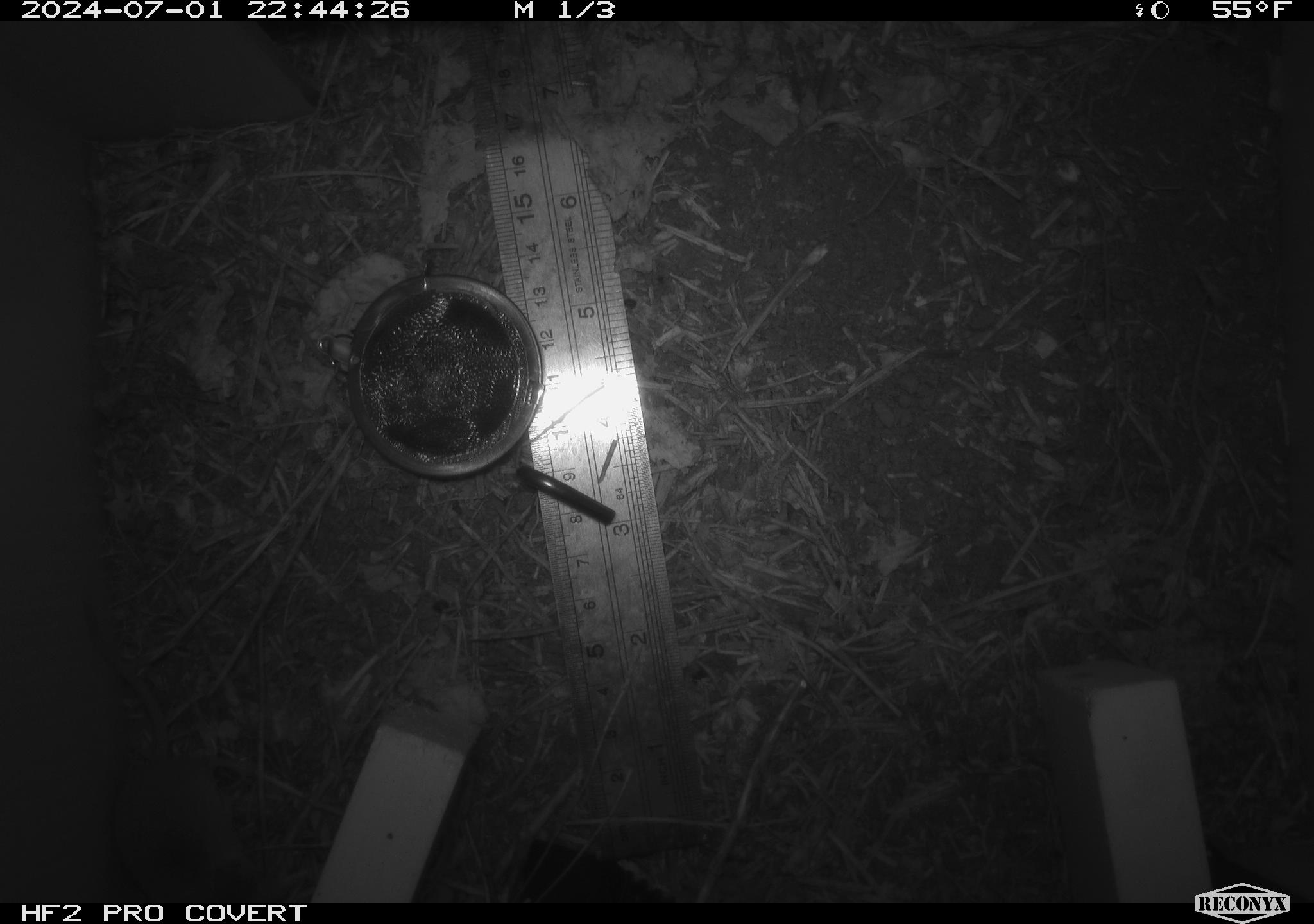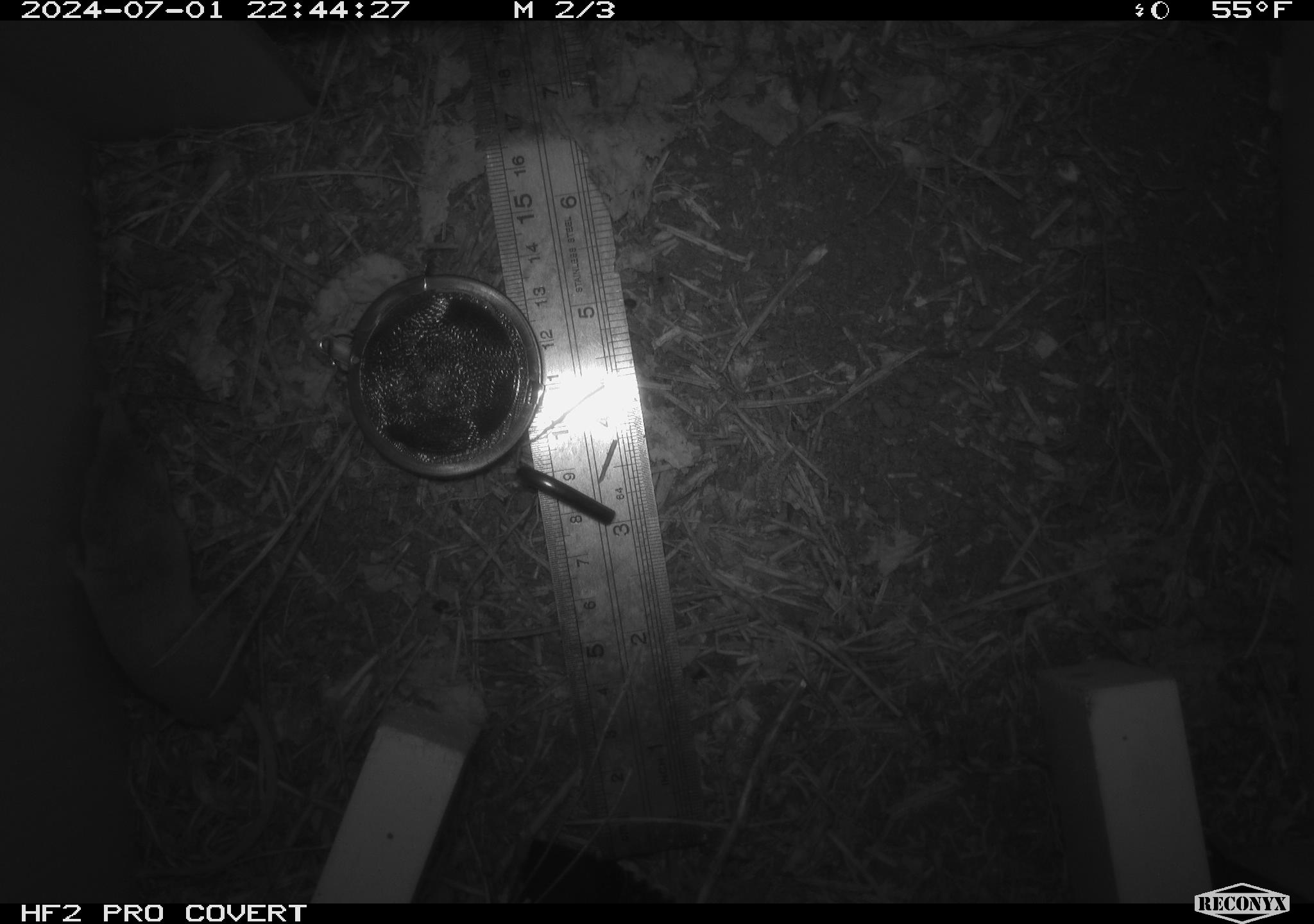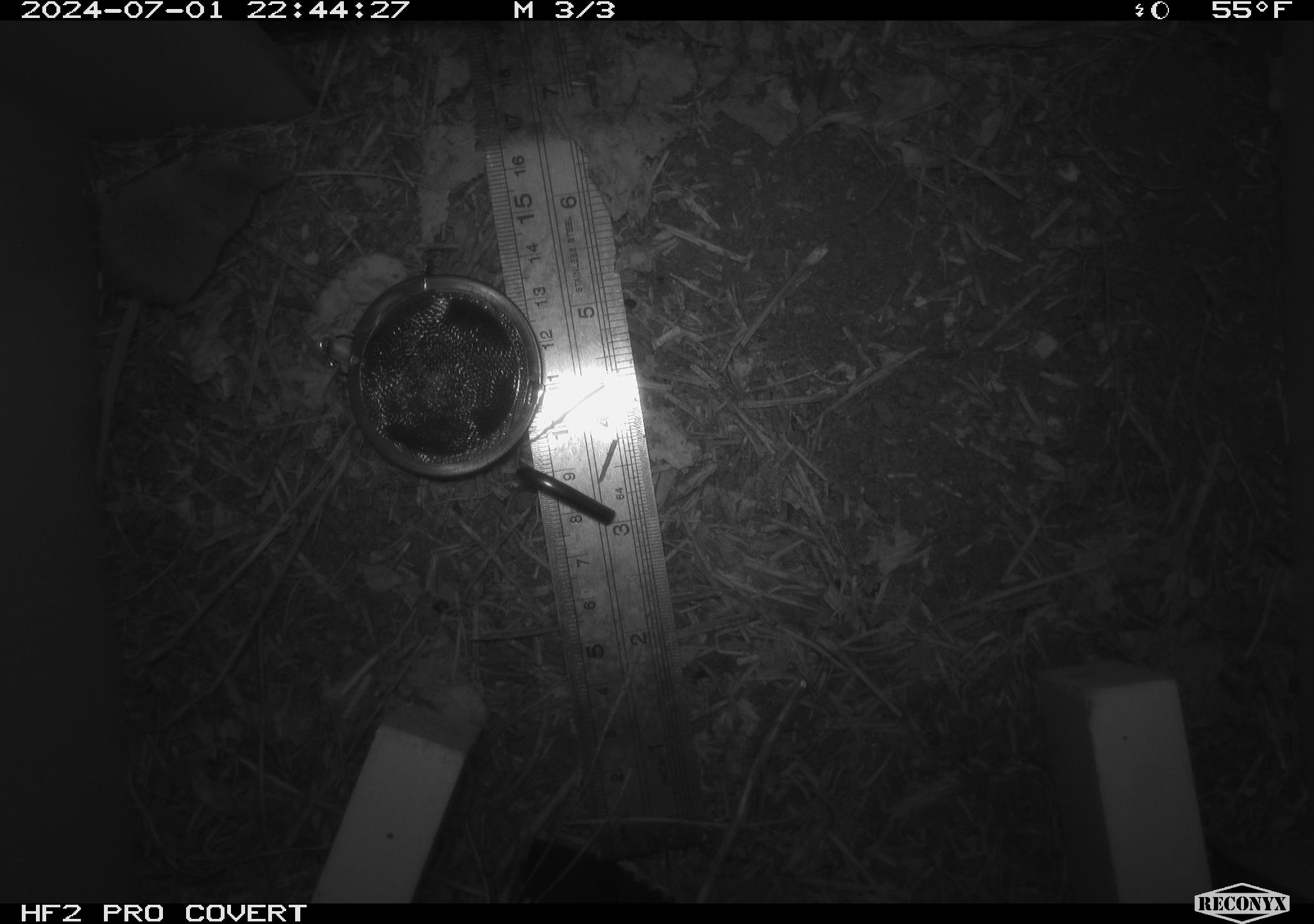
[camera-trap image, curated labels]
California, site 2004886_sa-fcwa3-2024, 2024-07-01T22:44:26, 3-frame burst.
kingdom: Animalia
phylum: Chordata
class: Mammalia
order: Eulipotyphla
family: Soricidae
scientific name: Soricidae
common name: shrews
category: soricidae family